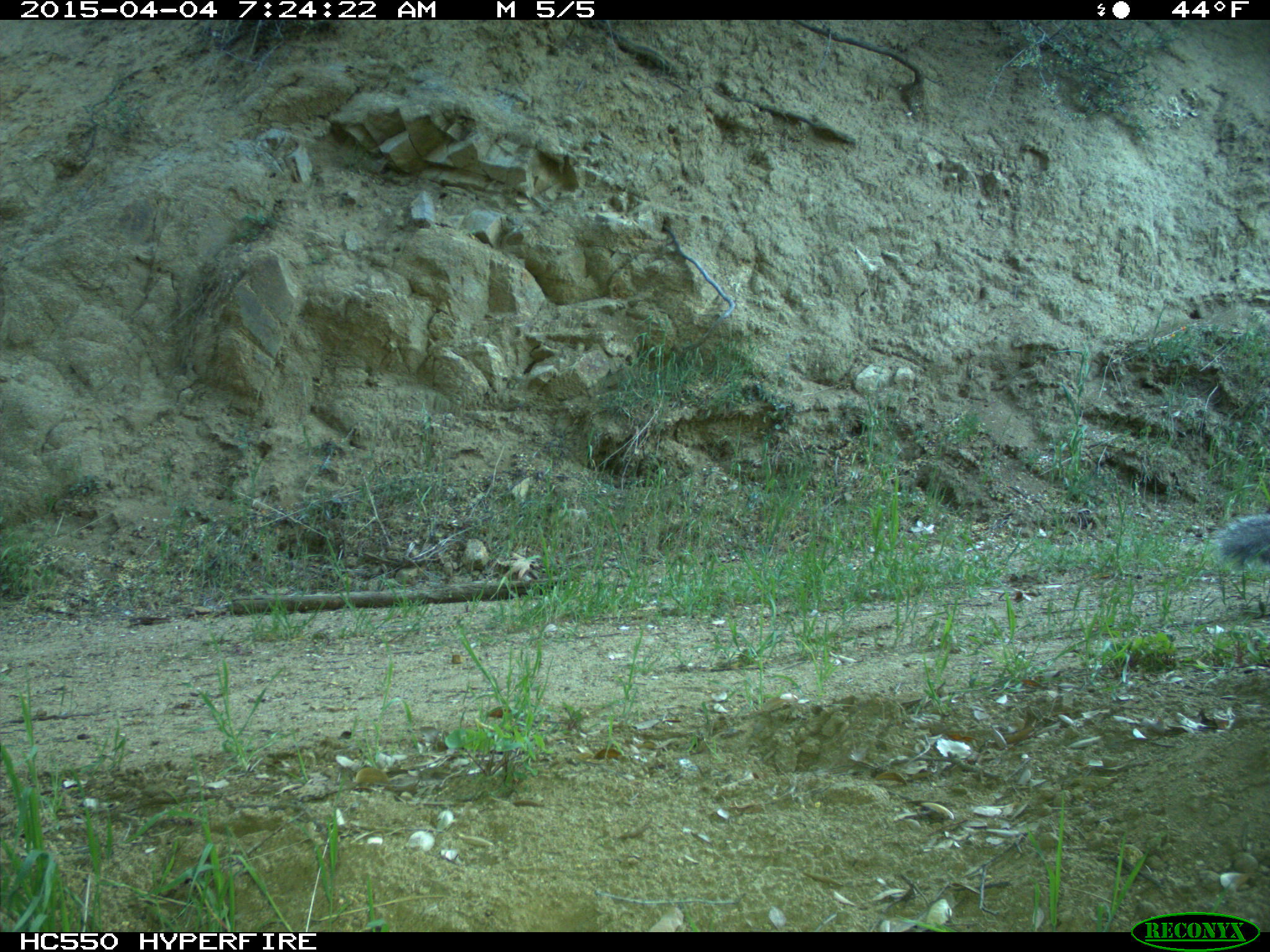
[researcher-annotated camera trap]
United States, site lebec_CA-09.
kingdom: Animalia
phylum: Chordata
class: Mammalia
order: Rodentia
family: Sciuridae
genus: Sciurus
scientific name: Sciurus carolinensis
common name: eastern gray squirrel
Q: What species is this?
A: Sciurus carolinensis (eastern gray squirrel).